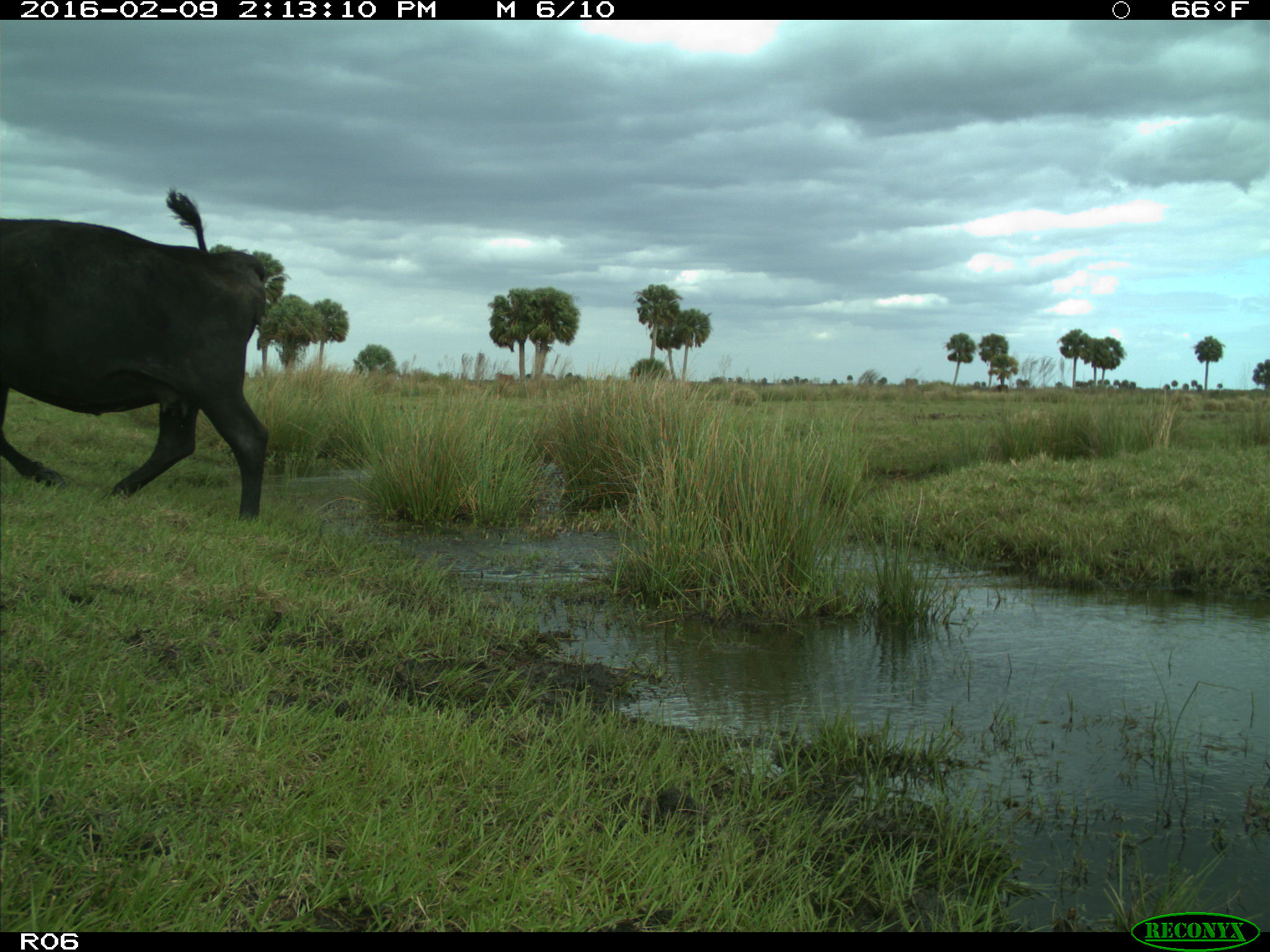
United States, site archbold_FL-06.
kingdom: Animalia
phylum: Chordata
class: Mammalia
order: Artiodactyla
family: Bovidae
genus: Bos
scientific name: Bos taurus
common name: domestic cow